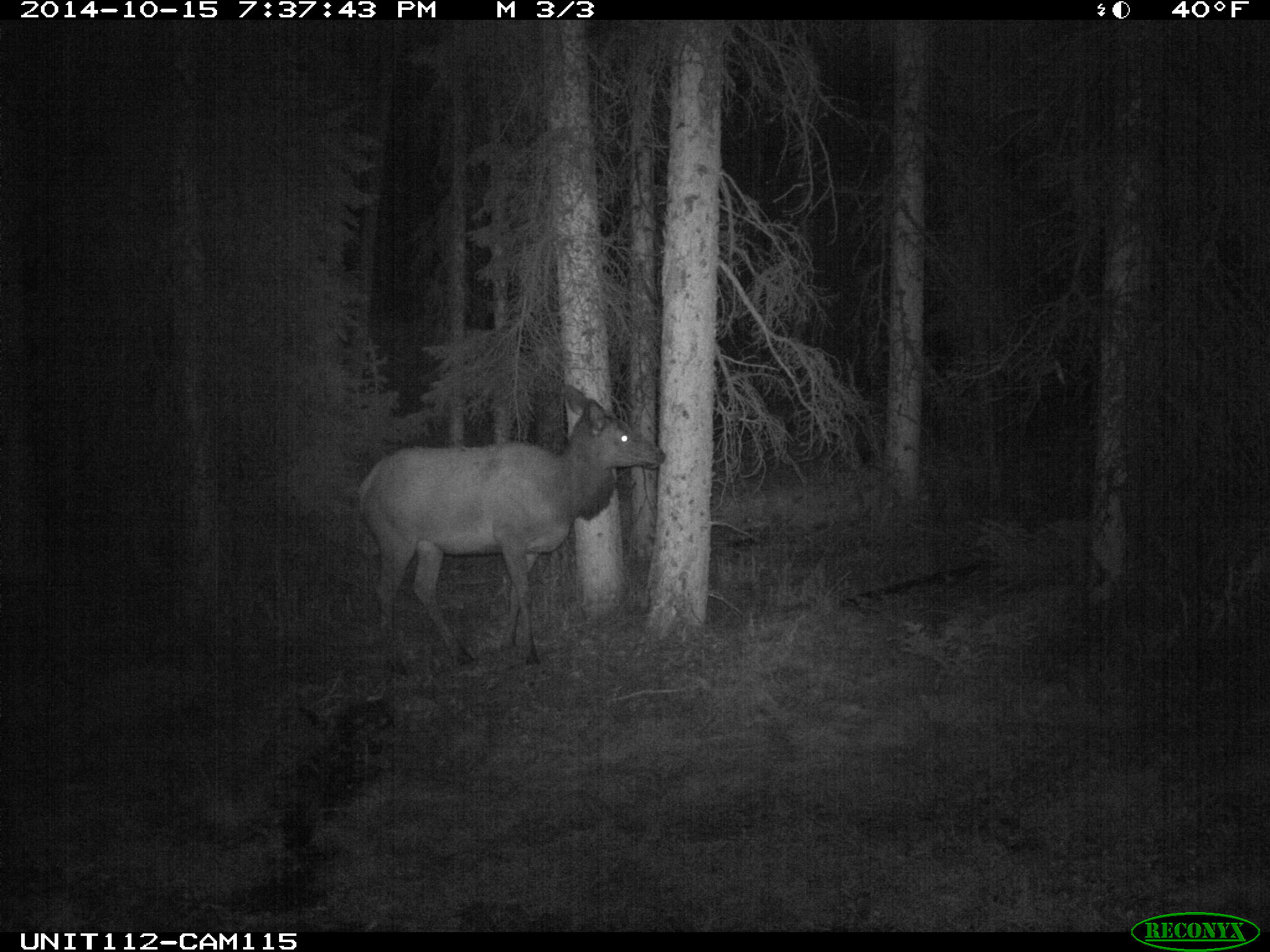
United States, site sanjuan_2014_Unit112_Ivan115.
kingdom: Animalia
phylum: Chordata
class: Mammalia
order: Artiodactyla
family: Cervidae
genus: Cervus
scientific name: Cervus elaphus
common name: red deer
Cervus elaphus (red deer).